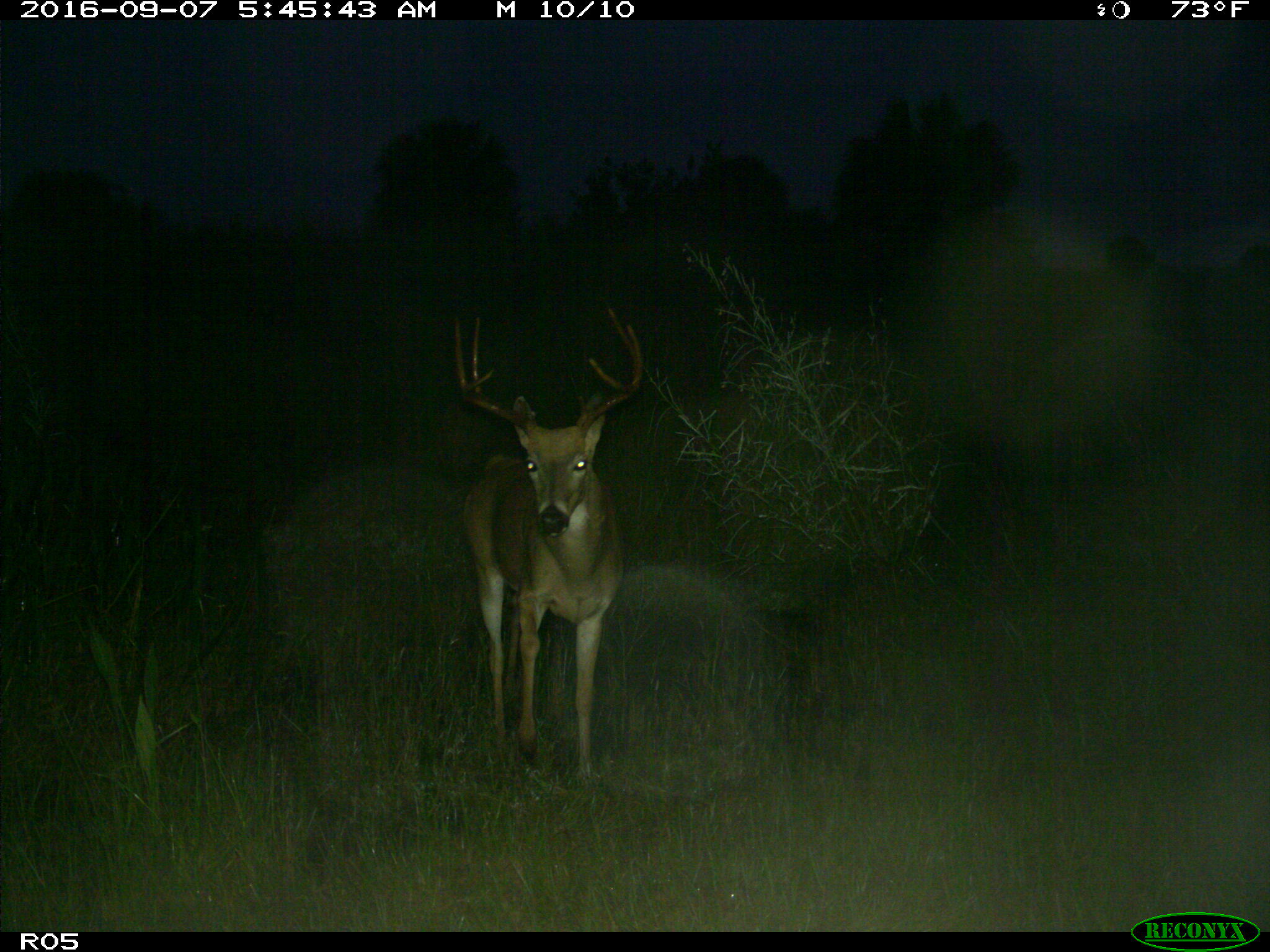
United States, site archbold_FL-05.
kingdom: Animalia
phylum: Chordata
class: Mammalia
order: Artiodactyla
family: Cervidae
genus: Odocoileus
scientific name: Odocoileus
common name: deer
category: unidentified deer